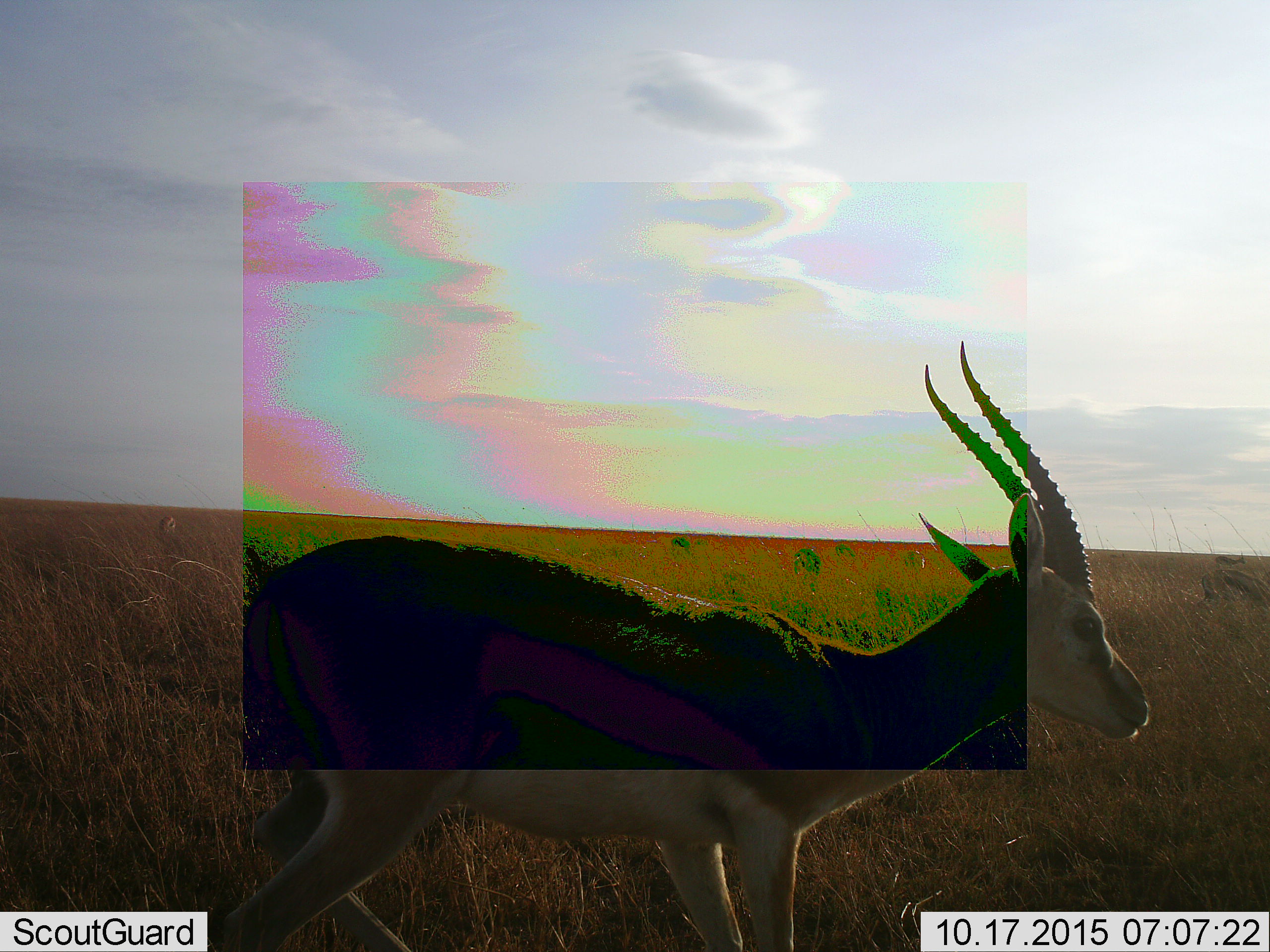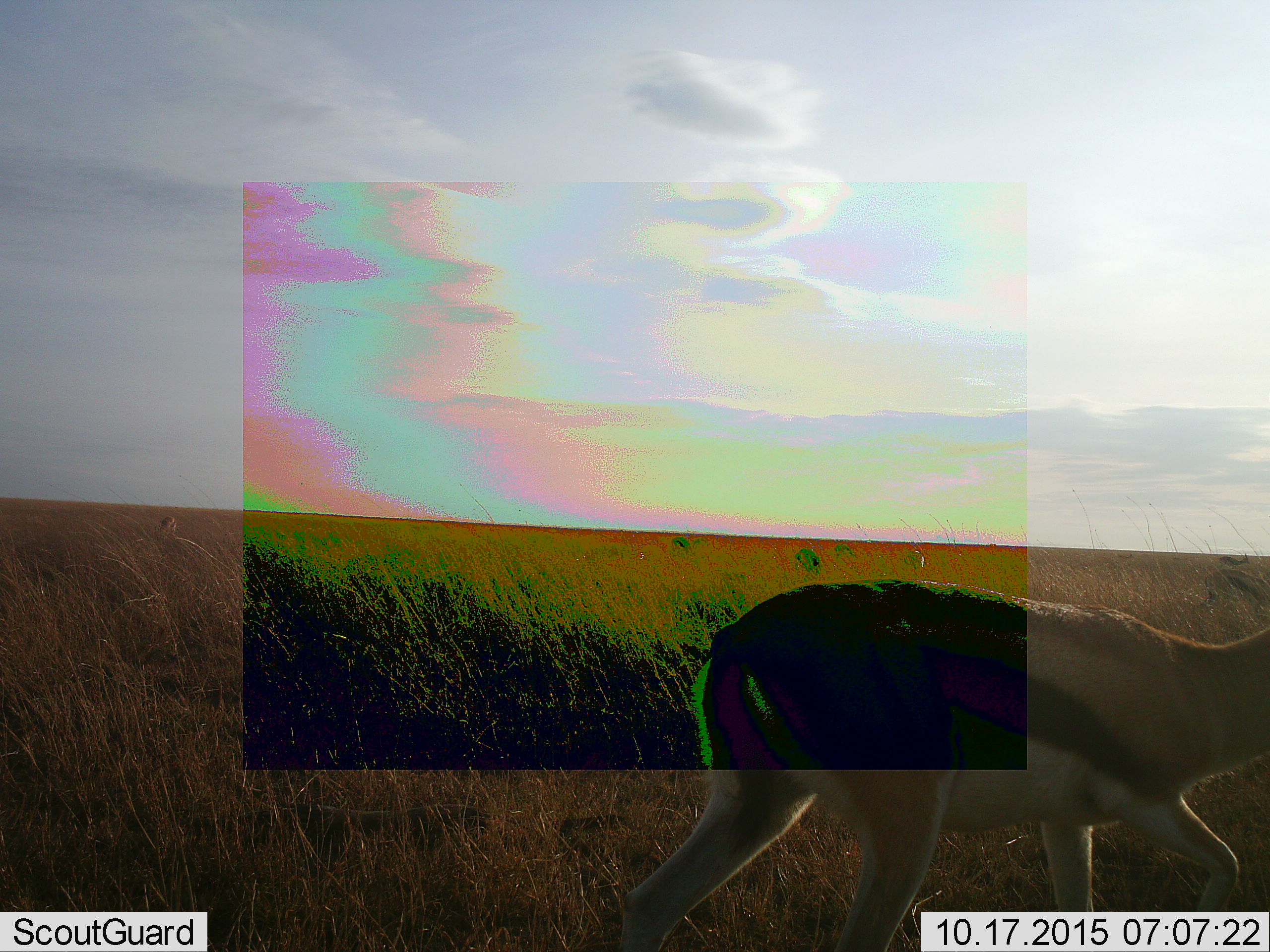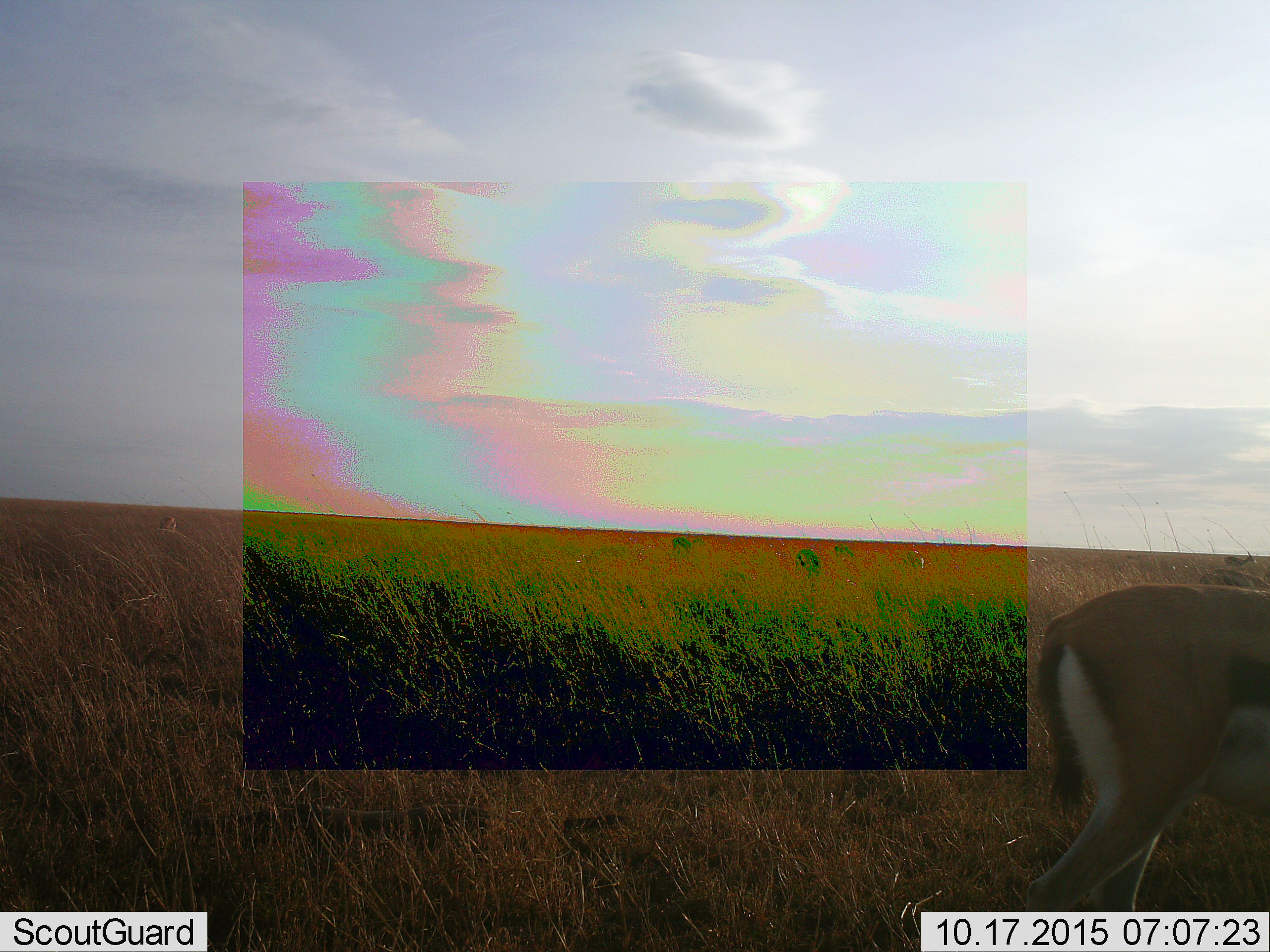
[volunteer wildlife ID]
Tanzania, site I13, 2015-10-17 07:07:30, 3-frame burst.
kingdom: Animalia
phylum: Chordata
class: Mammalia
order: Artiodactyla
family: Bovidae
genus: Eudorcas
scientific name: Eudorcas thomsonii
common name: thomson's gazelle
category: gazellethomsons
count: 5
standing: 86%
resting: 0%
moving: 86%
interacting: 0%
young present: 0%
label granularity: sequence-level